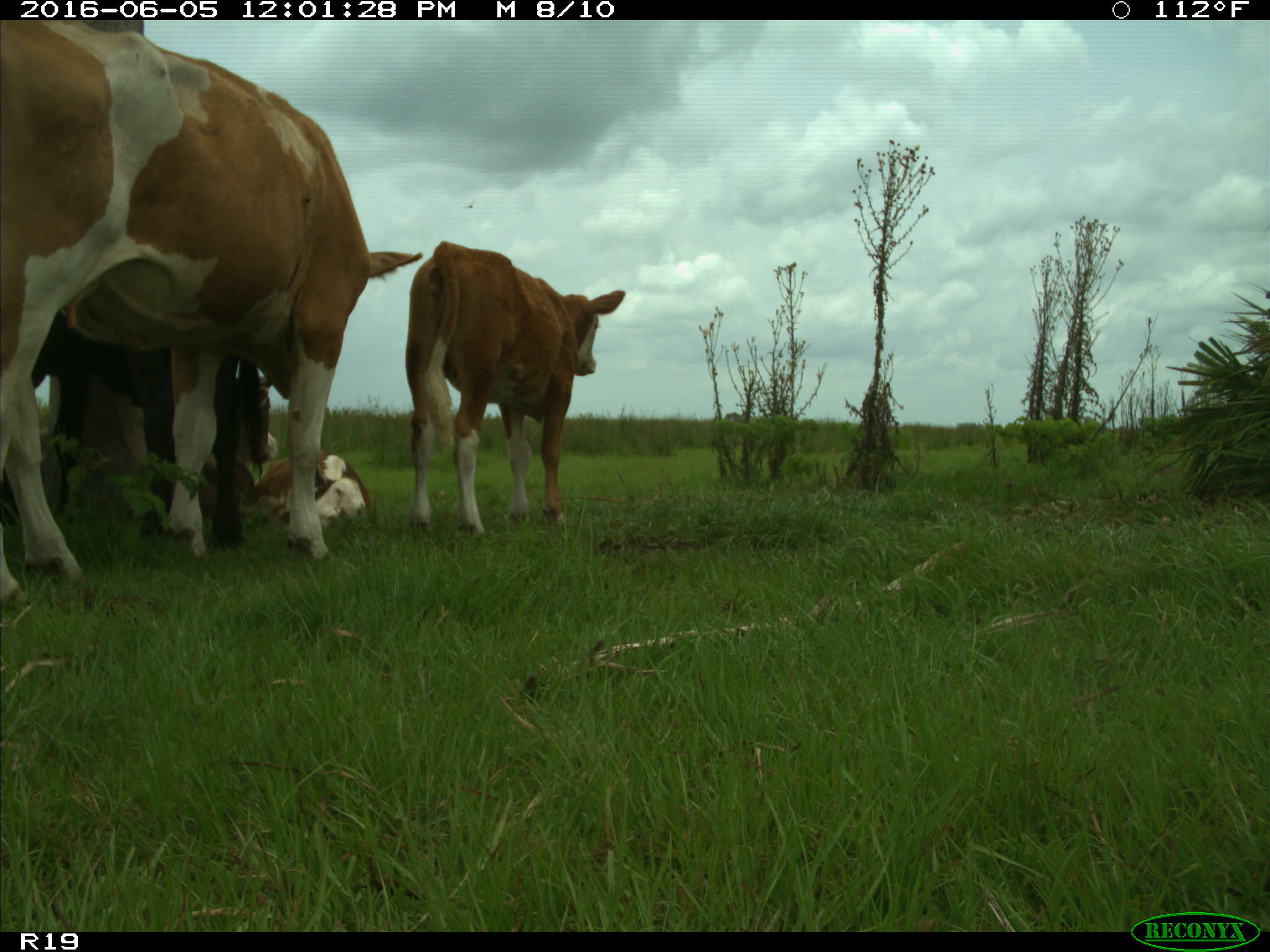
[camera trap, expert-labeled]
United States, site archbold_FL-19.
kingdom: Animalia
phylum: Chordata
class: Mammalia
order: Artiodactyla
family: Bovidae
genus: Bos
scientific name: Bos taurus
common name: domestic cow